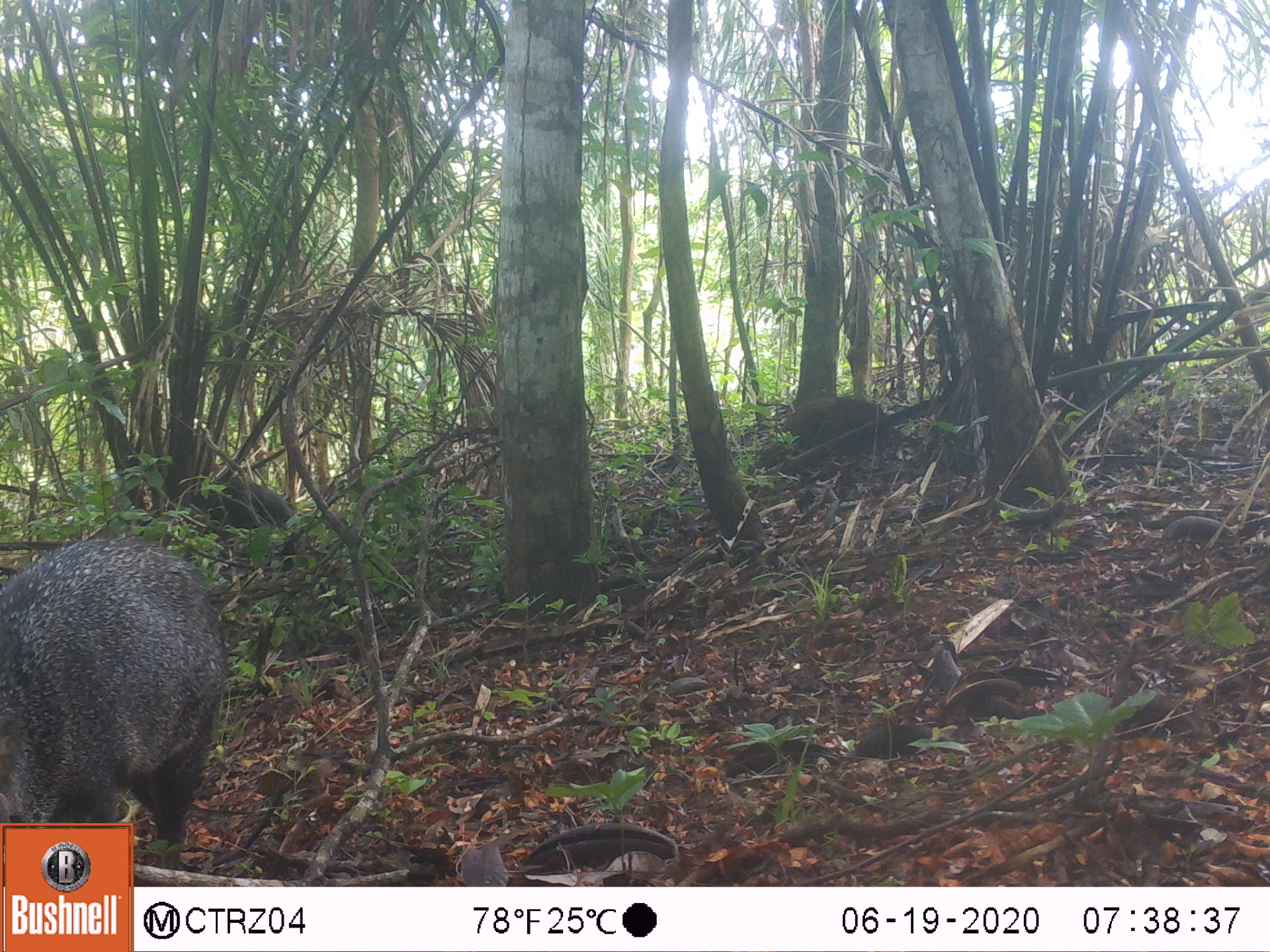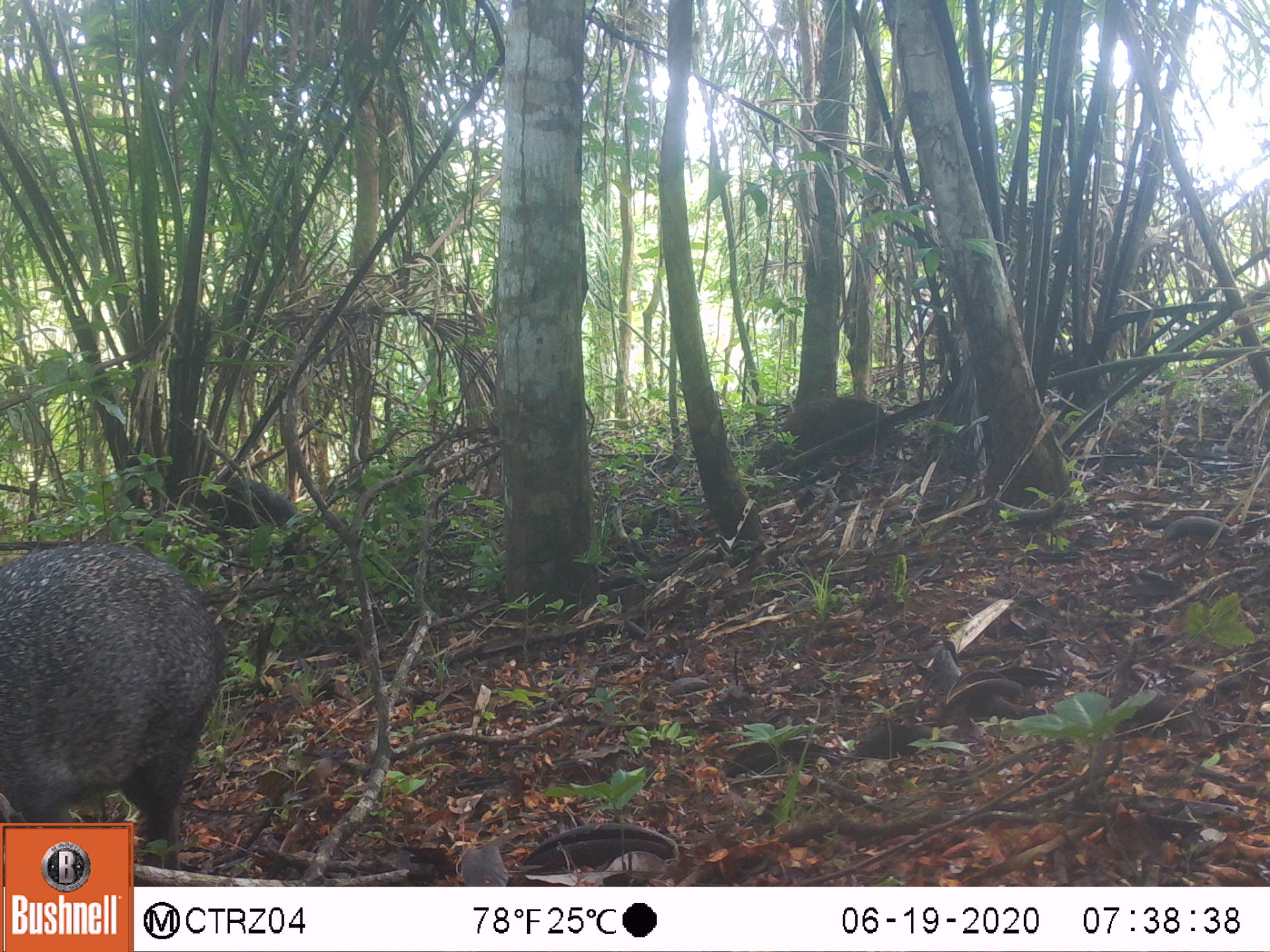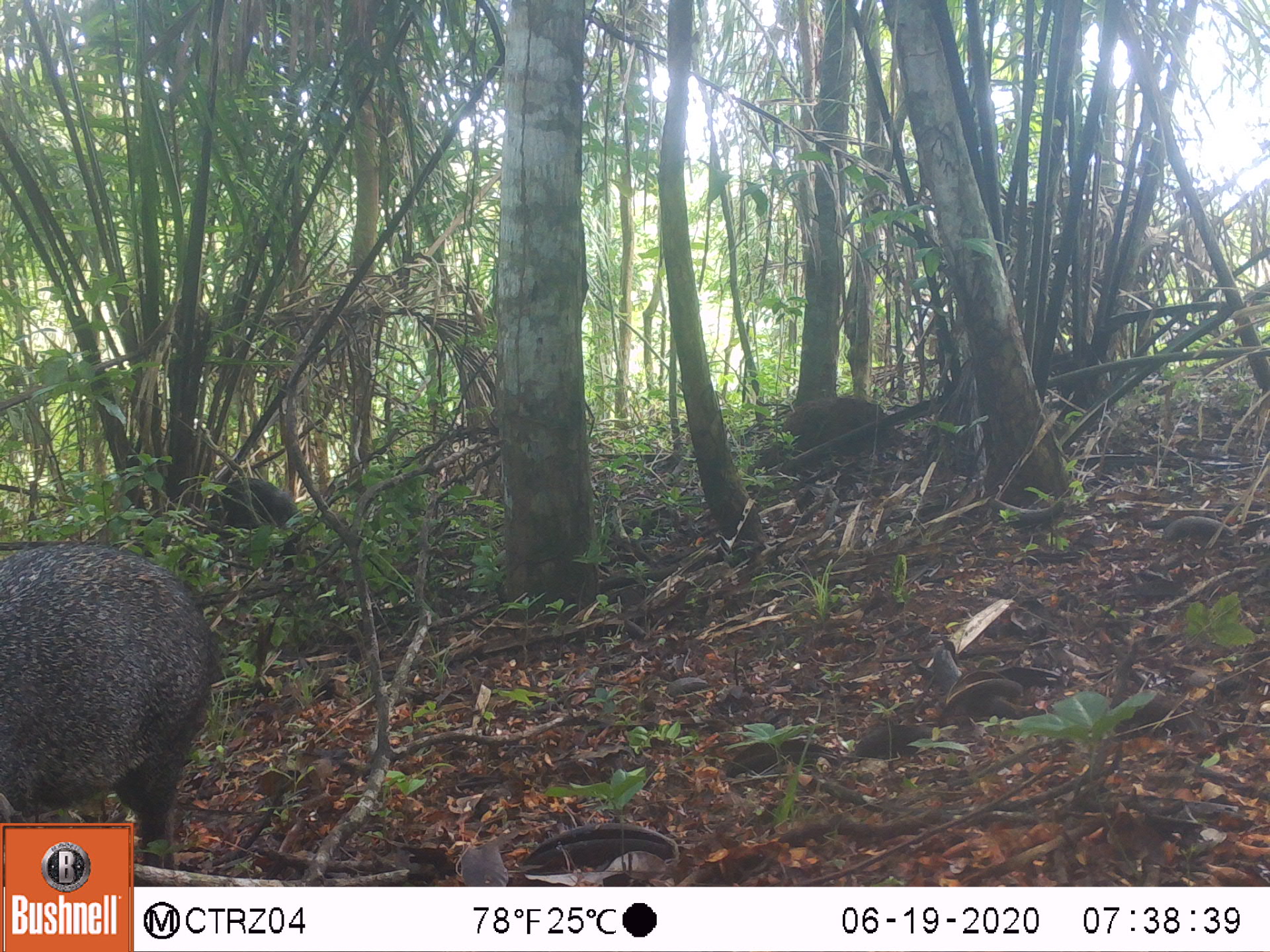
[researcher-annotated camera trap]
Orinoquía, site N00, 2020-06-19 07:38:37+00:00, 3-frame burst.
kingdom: Animalia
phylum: Chordata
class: Mammalia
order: Artiodactyla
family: Tayassuidae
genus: Pecari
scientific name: Pecari tajacu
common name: collared peccary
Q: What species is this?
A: Collared peccary (Pecari tajacu).